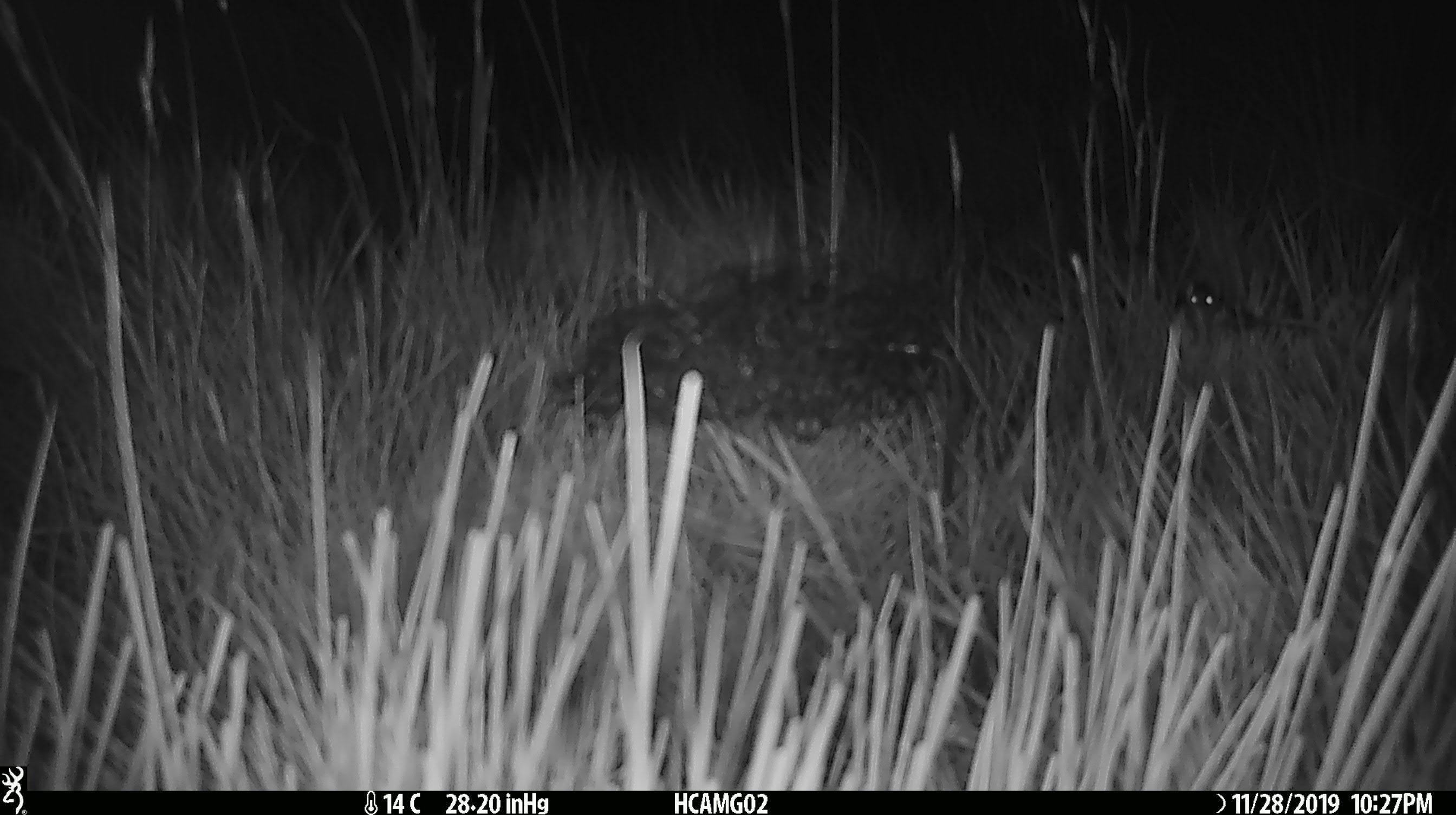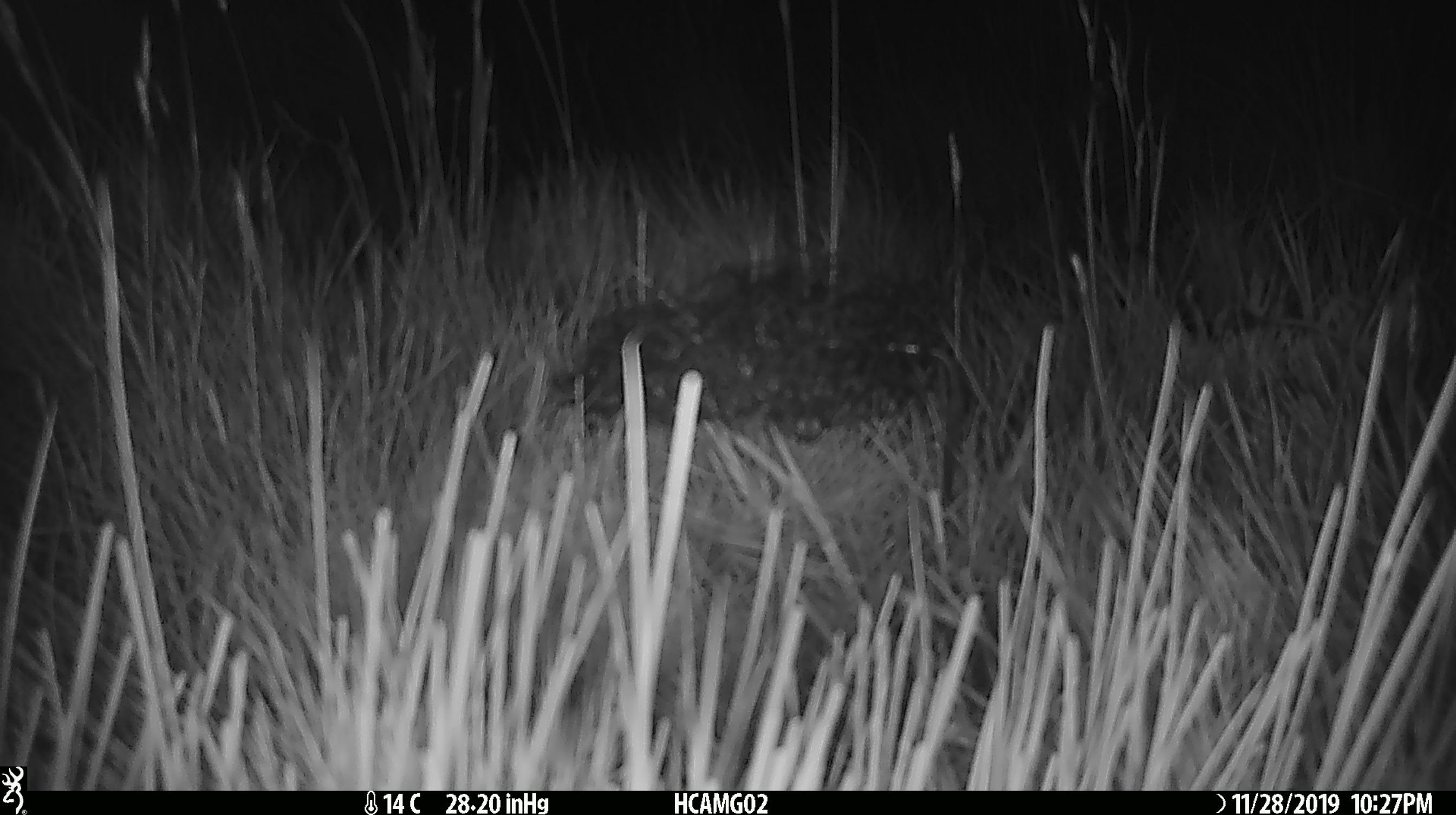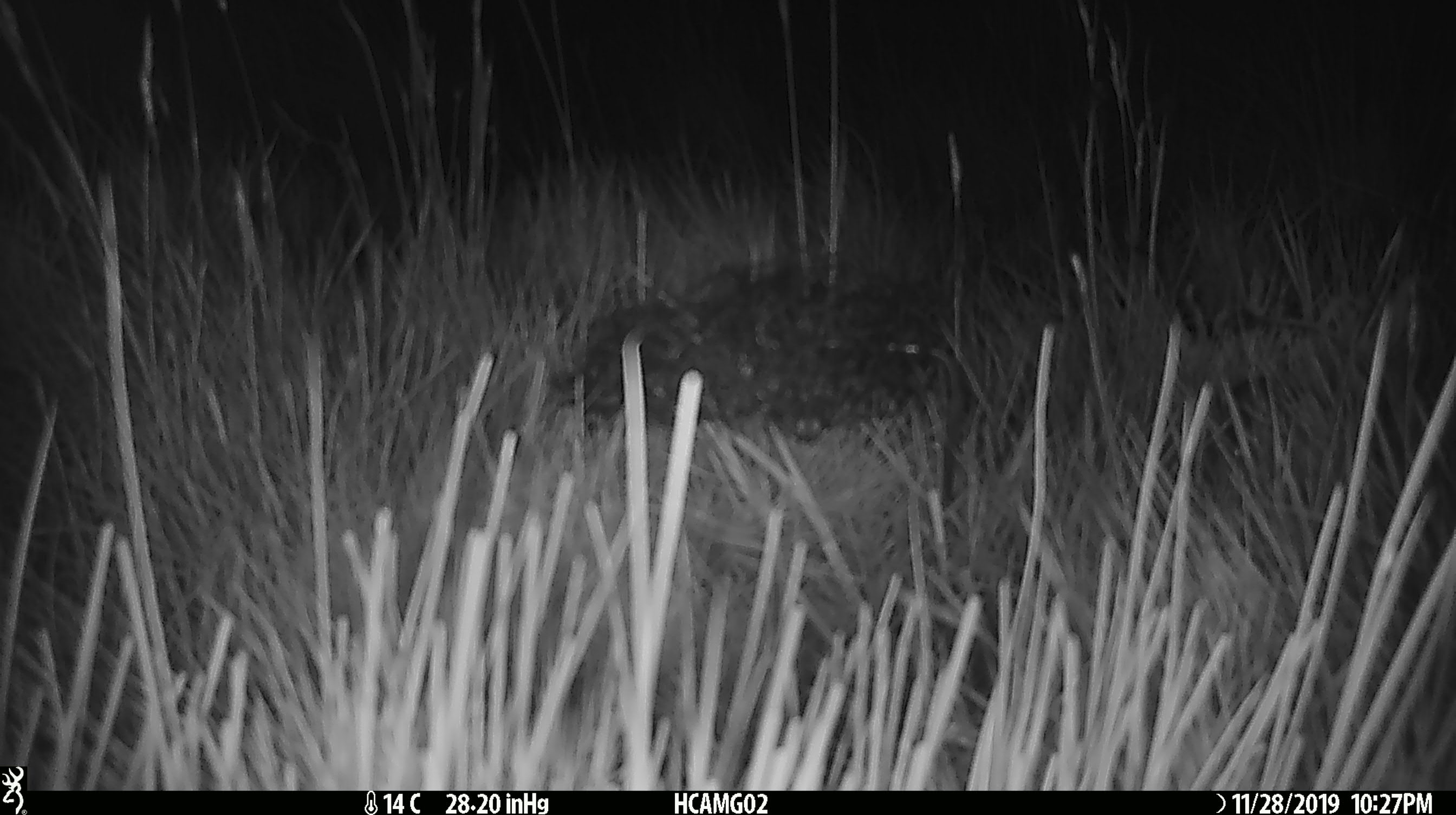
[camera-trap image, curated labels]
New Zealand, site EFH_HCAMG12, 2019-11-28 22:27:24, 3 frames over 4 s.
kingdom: Animalia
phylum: Chordata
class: Mammalia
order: Rodentia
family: Muridae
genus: Mus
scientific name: Mus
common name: mouse